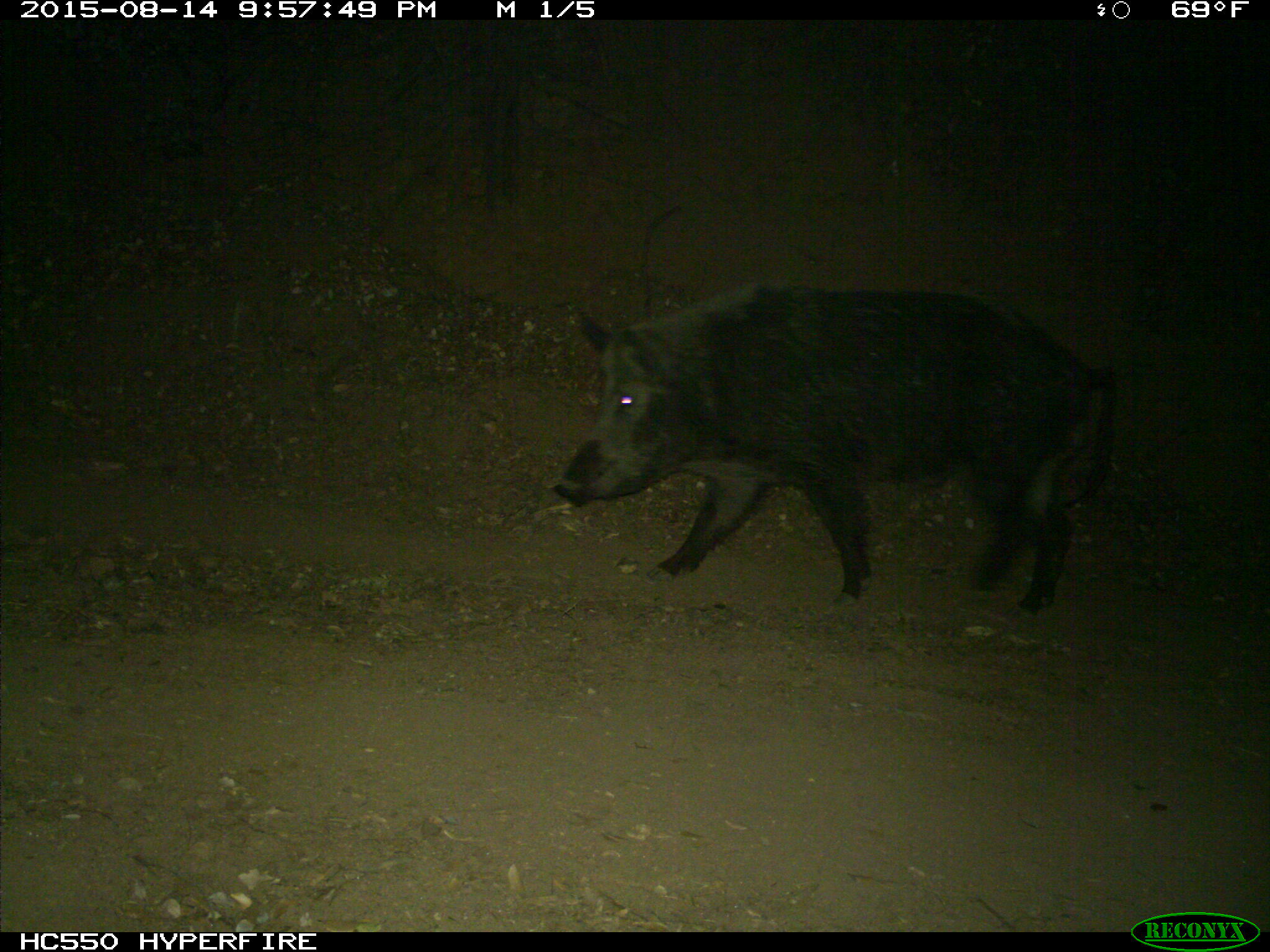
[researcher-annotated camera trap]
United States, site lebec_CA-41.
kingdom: Animalia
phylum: Chordata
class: Mammalia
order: Artiodactyla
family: Suidae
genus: Sus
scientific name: Sus scrofa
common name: wild boar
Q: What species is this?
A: Sus scrofa (wild boar).